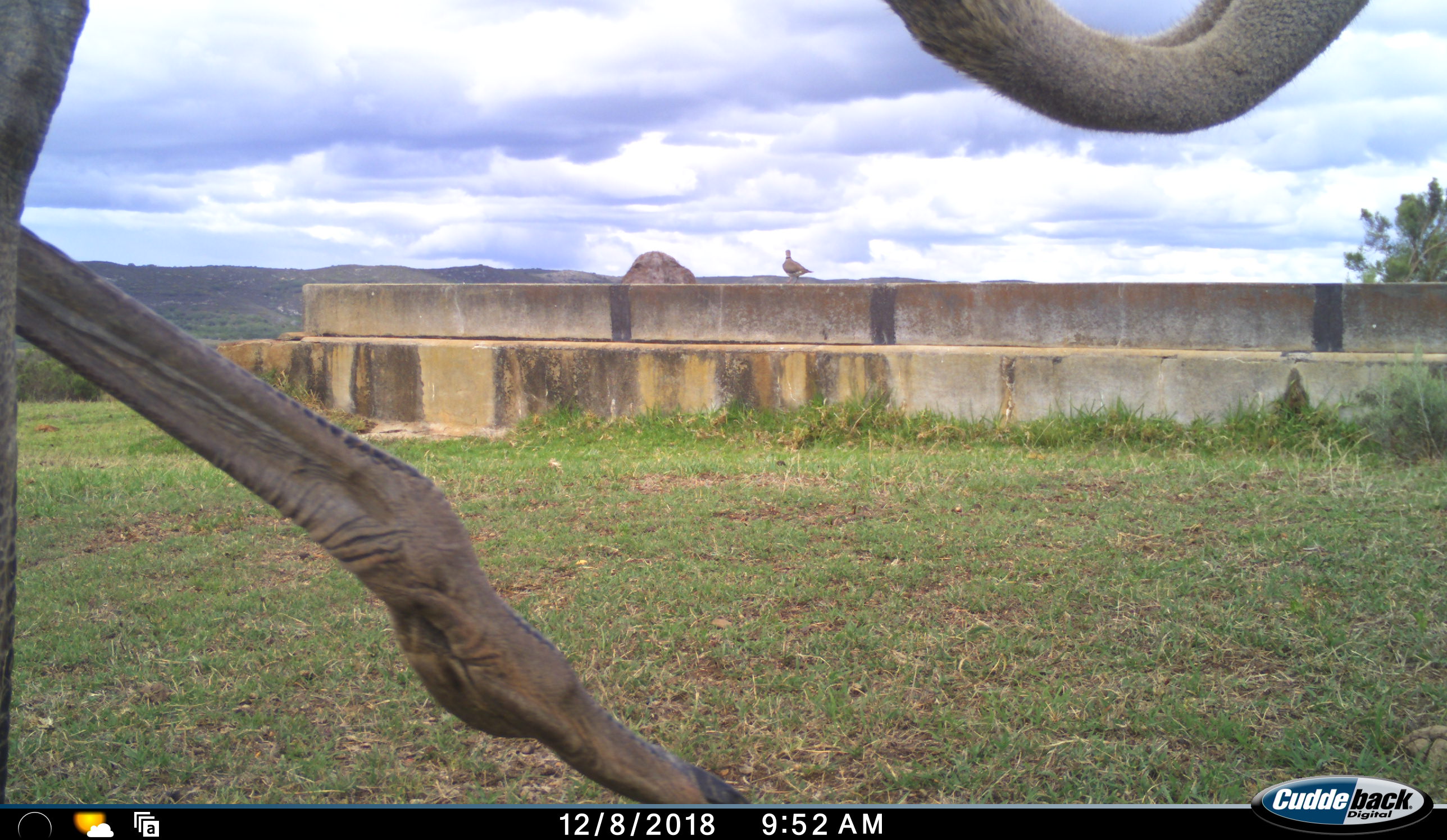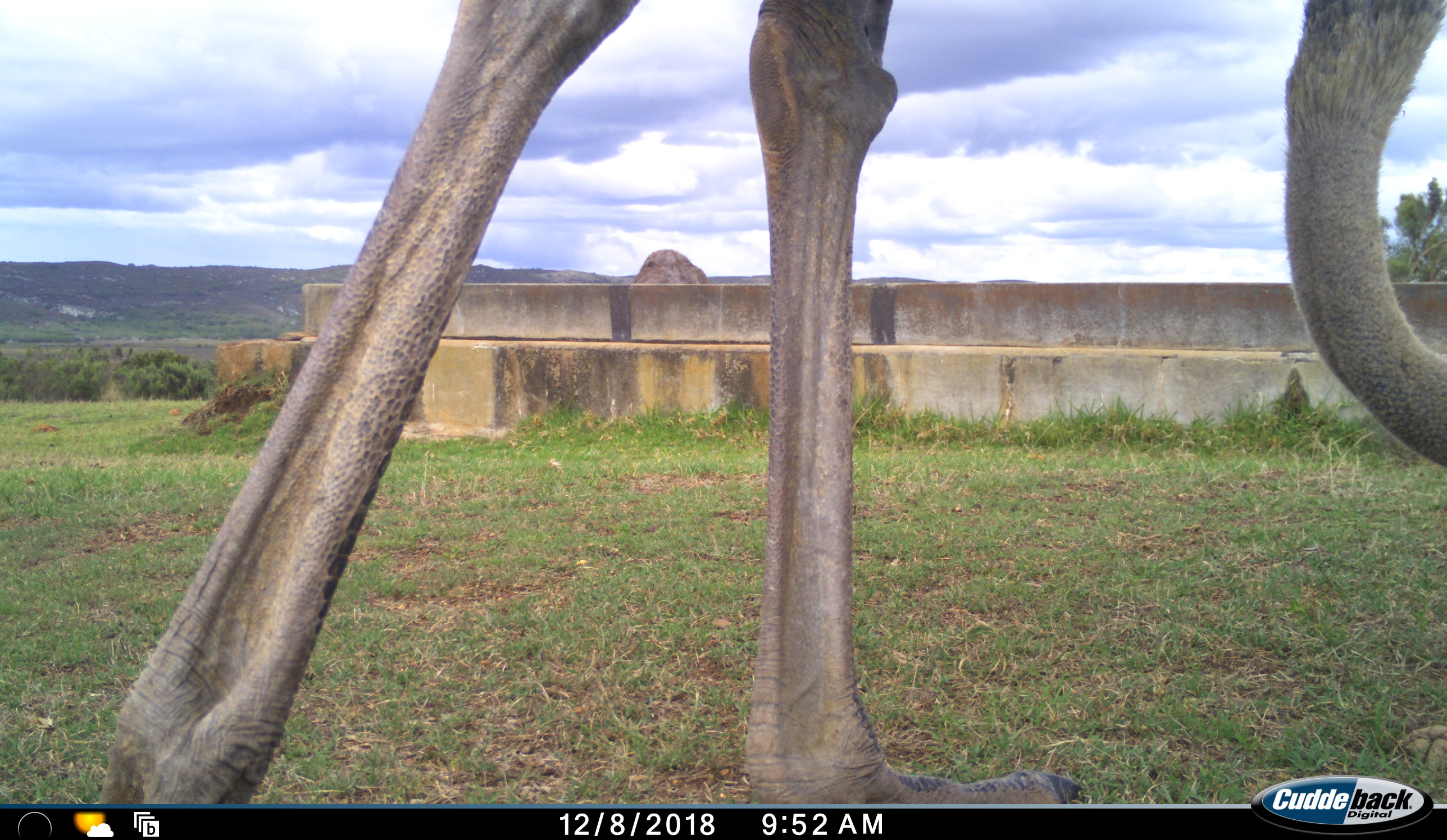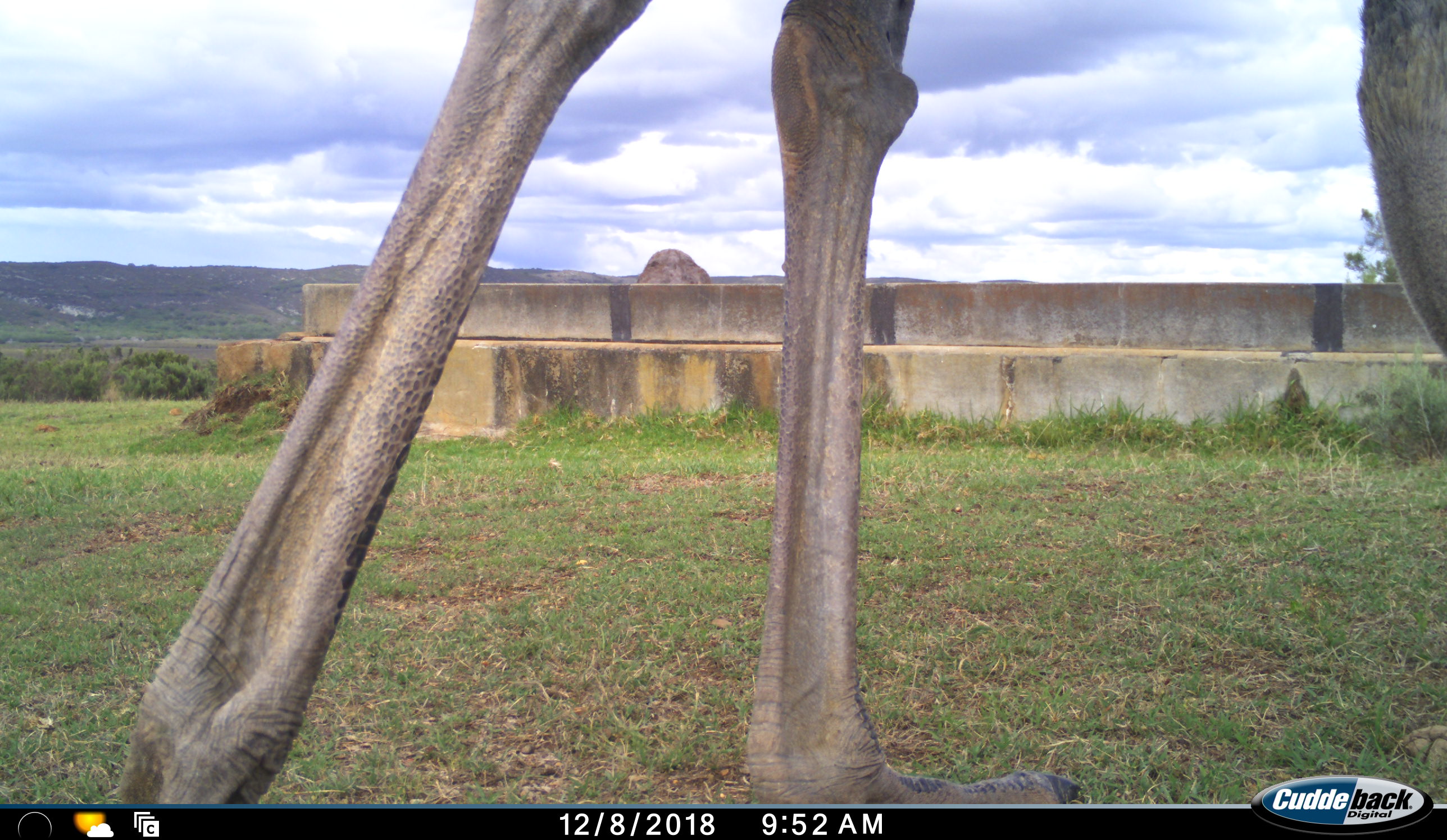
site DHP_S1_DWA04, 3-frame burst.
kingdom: Animalia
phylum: Chordata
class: Aves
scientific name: Aves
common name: bird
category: birdother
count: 1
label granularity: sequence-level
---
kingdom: Animalia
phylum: Chordata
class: Aves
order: Struthioniformes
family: Struthionidae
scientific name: Struthionidae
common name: ostrich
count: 2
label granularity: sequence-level